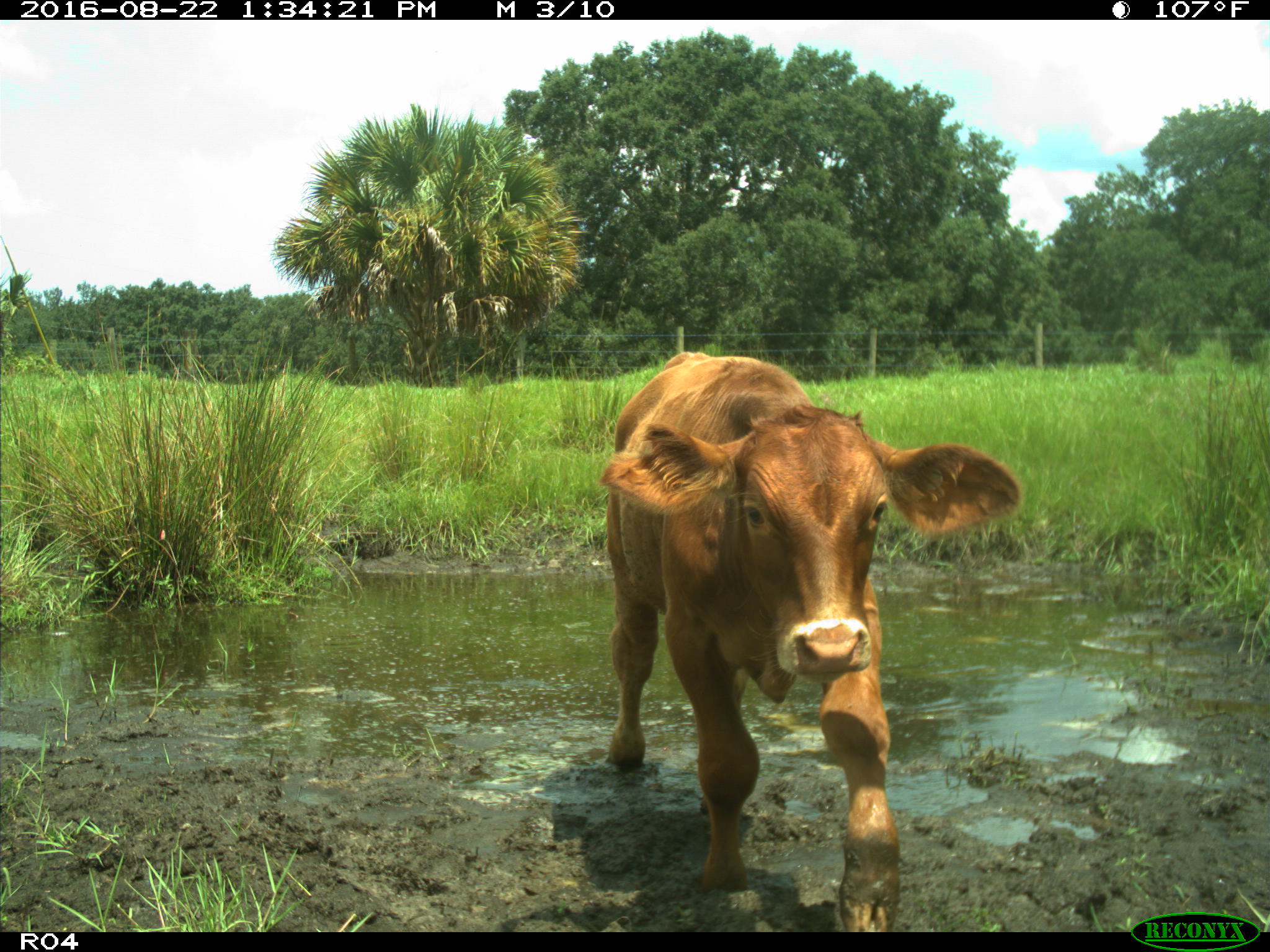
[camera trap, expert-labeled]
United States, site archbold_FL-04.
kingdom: Animalia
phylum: Chordata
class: Mammalia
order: Artiodactyla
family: Bovidae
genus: Bos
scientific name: Bos taurus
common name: domestic cow